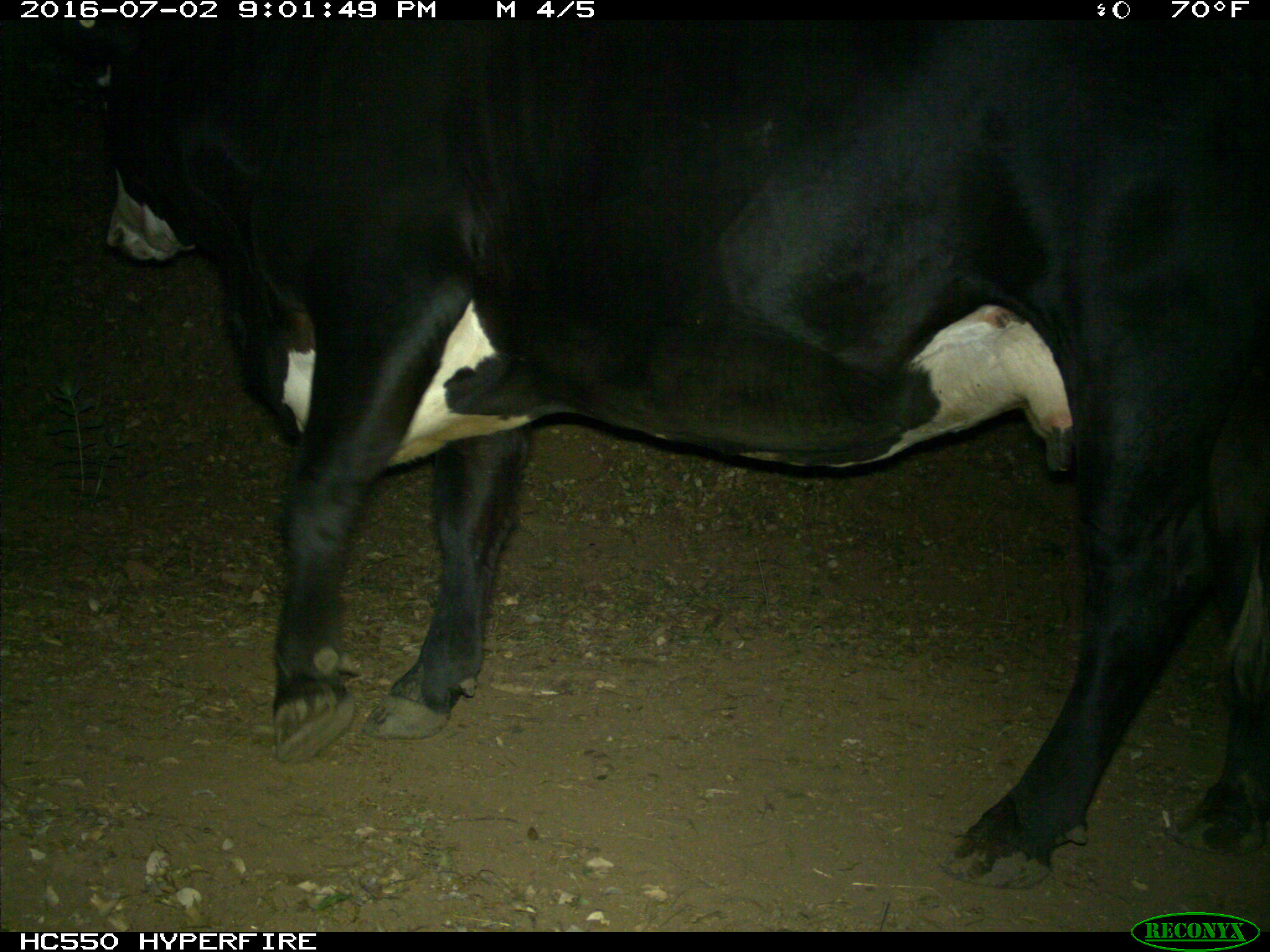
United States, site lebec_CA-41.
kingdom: Animalia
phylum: Chordata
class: Mammalia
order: Artiodactyla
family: Bovidae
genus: Bos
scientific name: Bos taurus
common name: domestic cow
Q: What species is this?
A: Bos taurus (domestic cow).